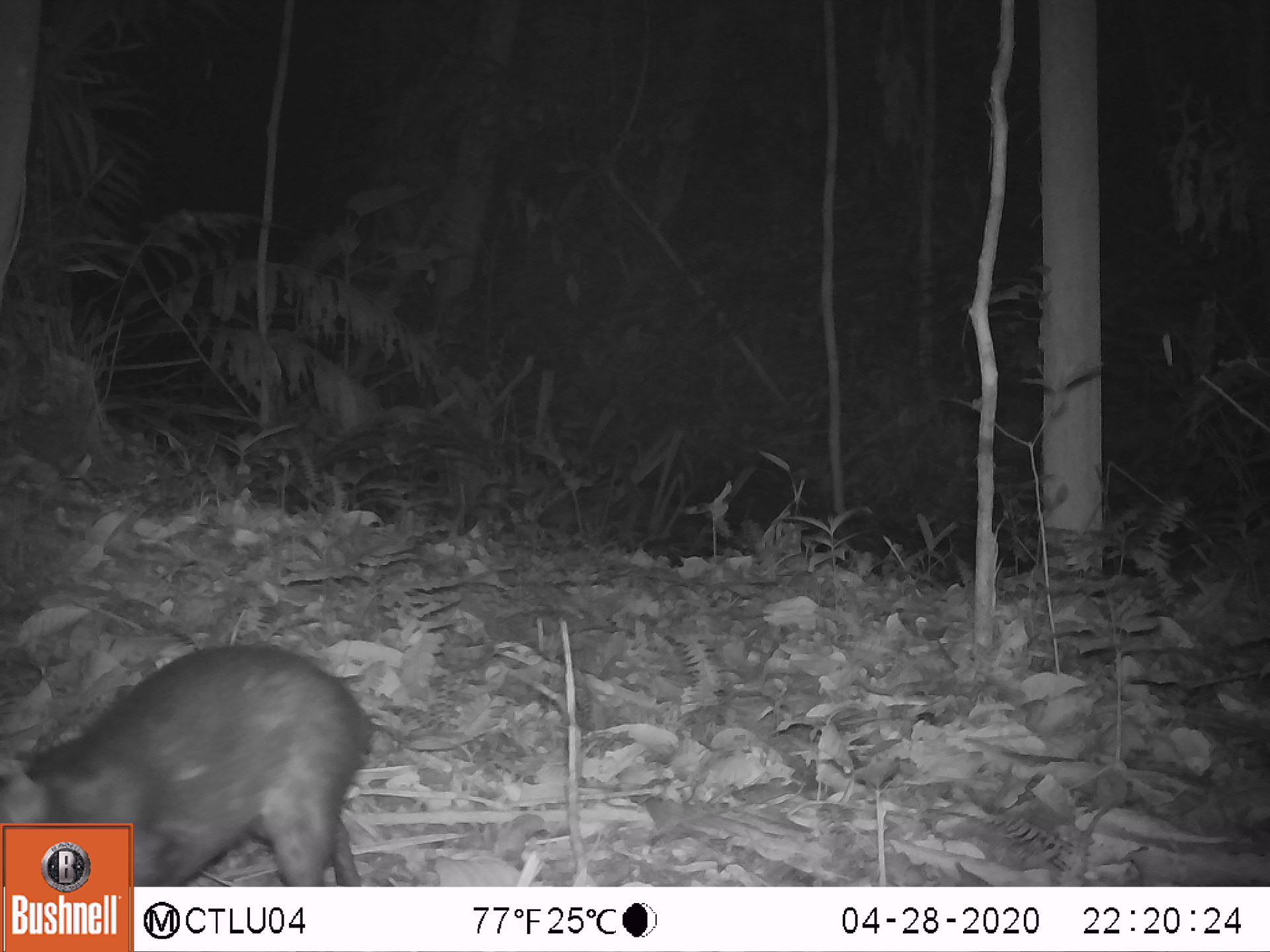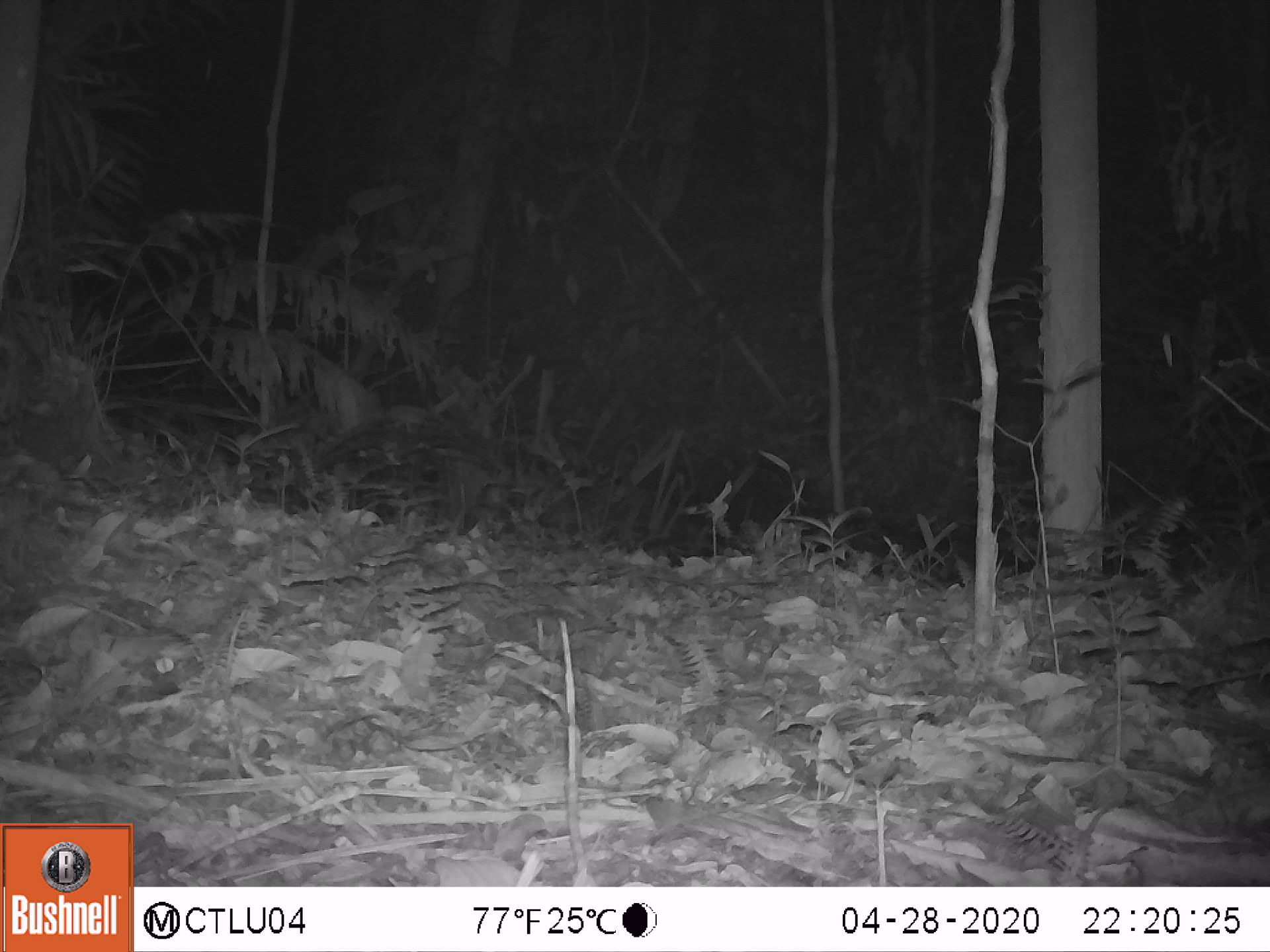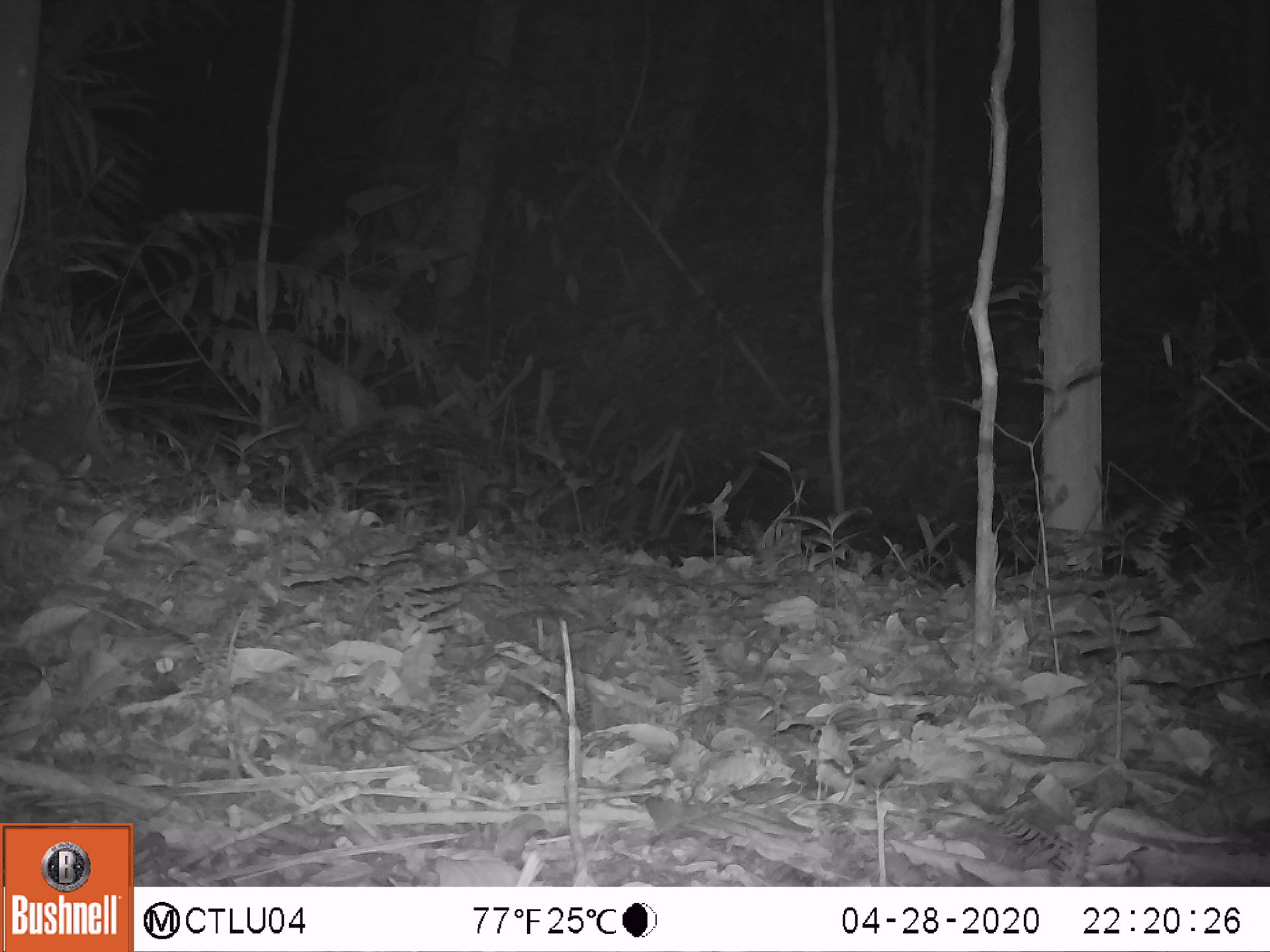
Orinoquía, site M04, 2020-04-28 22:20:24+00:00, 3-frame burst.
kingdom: Animalia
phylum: Chordata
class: Mammalia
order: Rodentia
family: Dasyproctidae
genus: Dasyprocta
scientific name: Dasyprocta fuliginosa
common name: black agouti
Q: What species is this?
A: Black agouti (Dasyprocta fuliginosa).